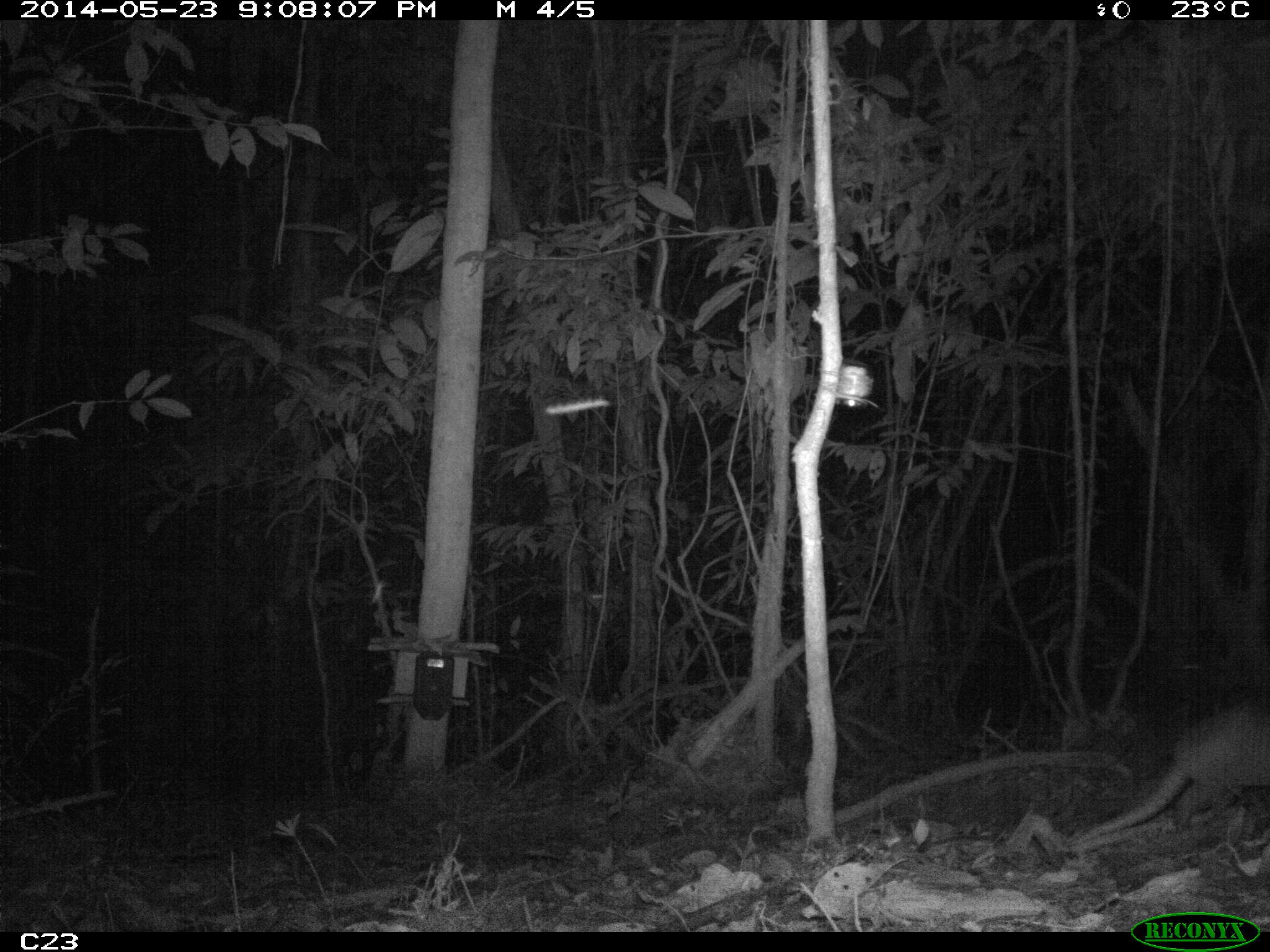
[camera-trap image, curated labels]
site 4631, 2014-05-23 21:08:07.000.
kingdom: Animalia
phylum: Chordata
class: Mammalia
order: Cingulata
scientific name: Cingulata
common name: armadillo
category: unknown armadillo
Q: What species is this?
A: Unknown armadillo (armadillo) (Cingulata).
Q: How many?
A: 2.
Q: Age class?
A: Adult.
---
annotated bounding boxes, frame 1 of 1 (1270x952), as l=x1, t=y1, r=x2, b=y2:
unknown armadillo: l=1073, t=704, r=1270, b=843